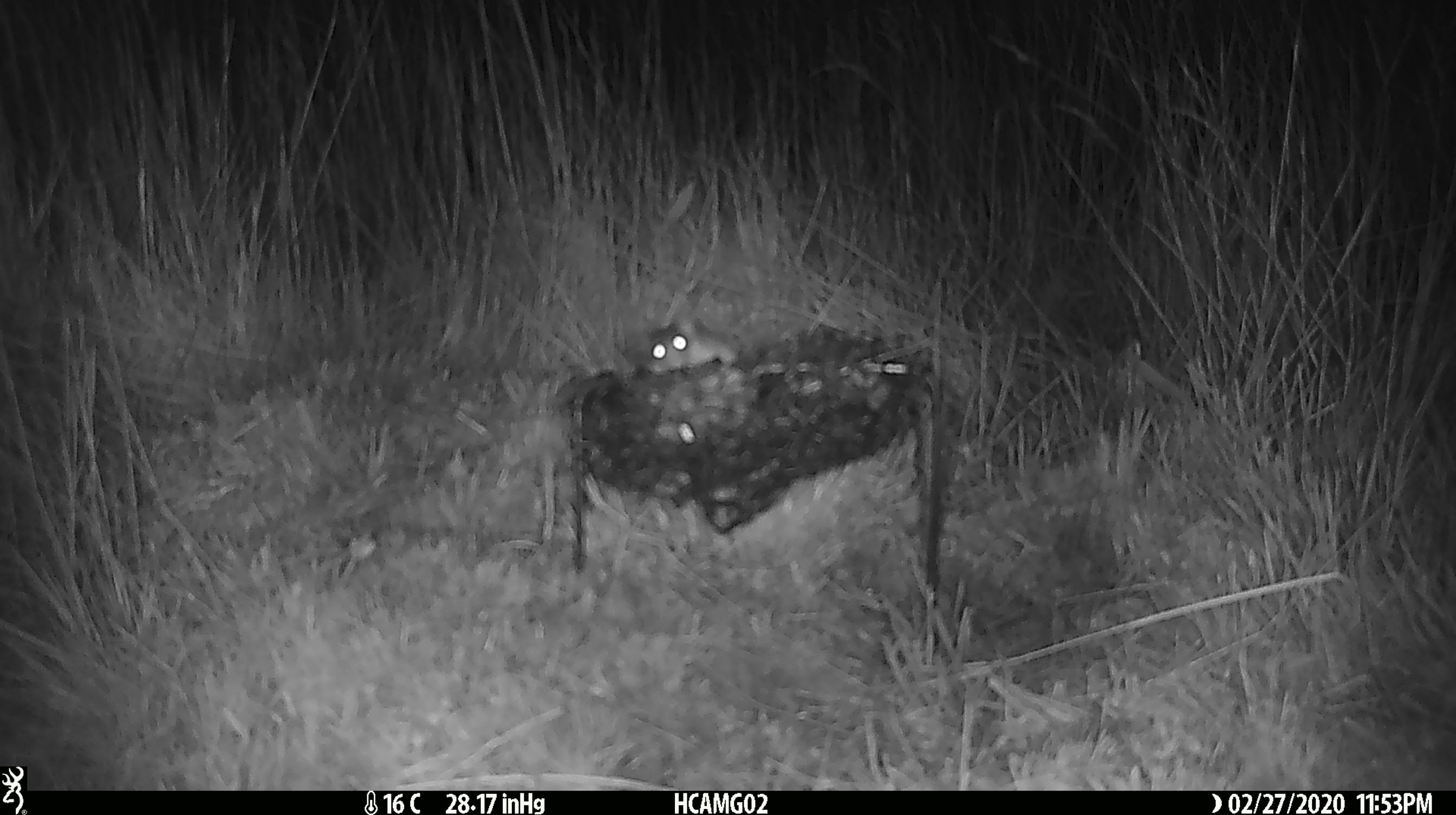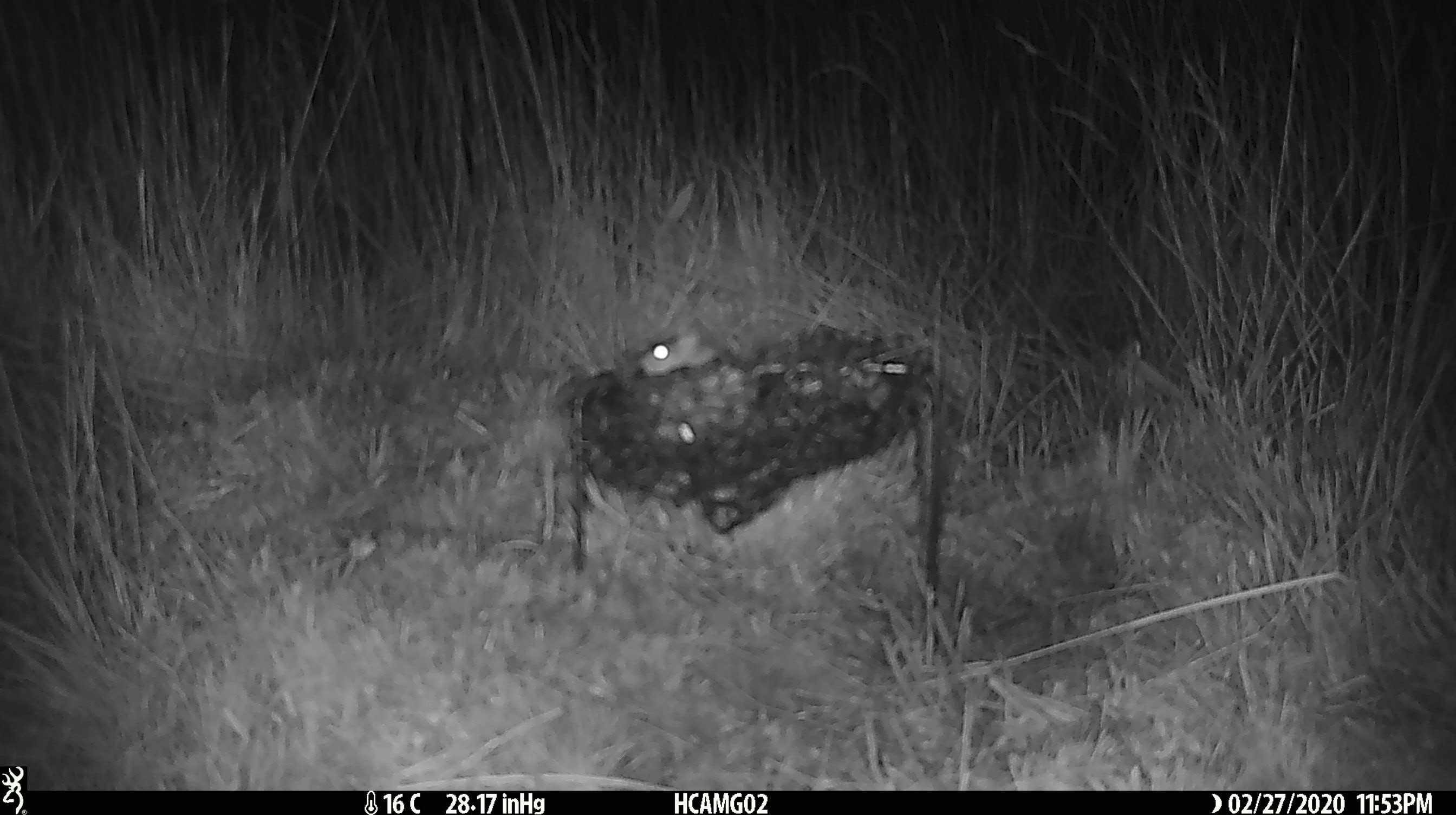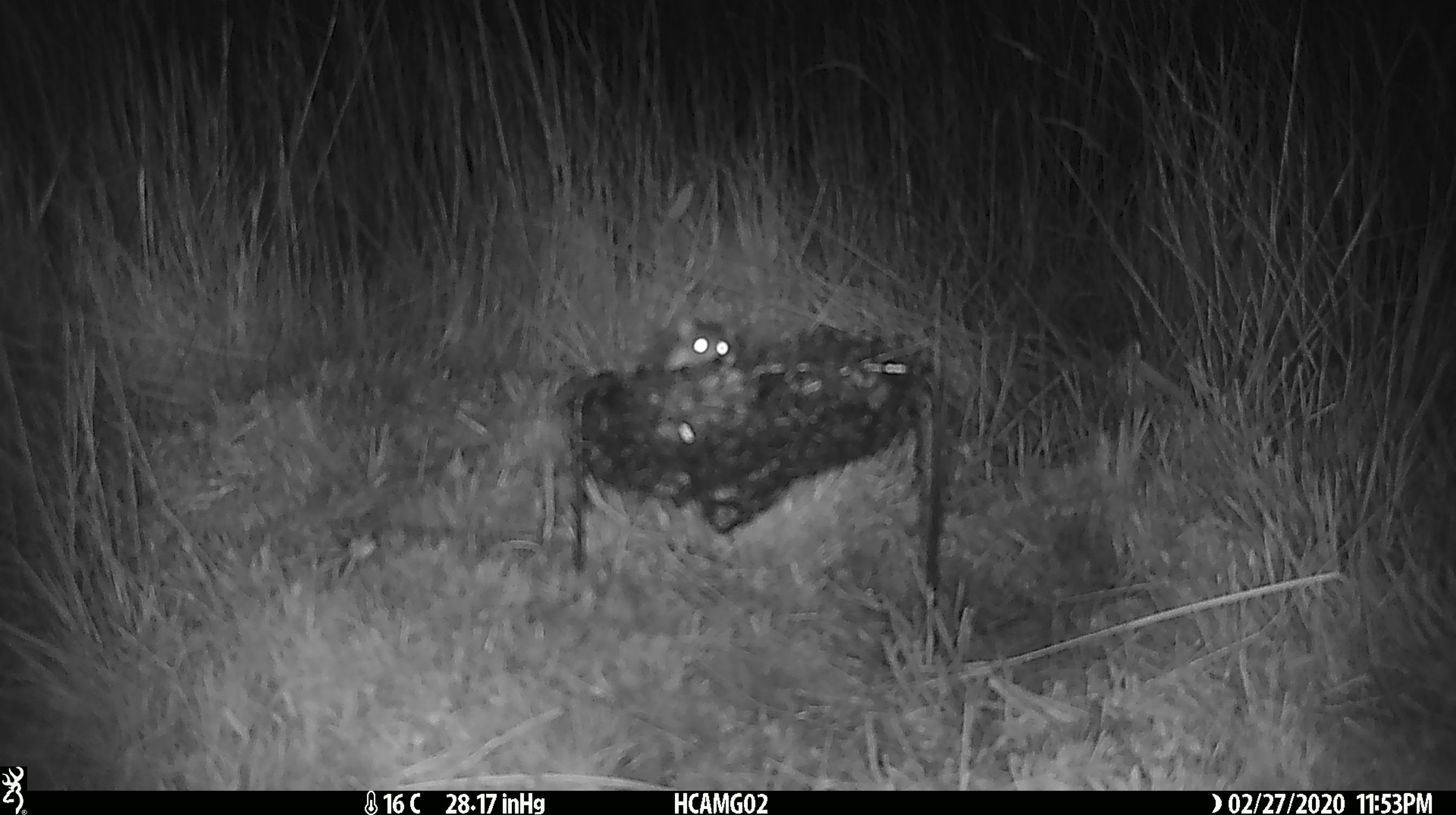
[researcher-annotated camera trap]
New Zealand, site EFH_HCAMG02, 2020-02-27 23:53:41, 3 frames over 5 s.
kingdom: Animalia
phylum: Chordata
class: Mammalia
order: Rodentia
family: Muridae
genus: Mus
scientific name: Mus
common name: mouse